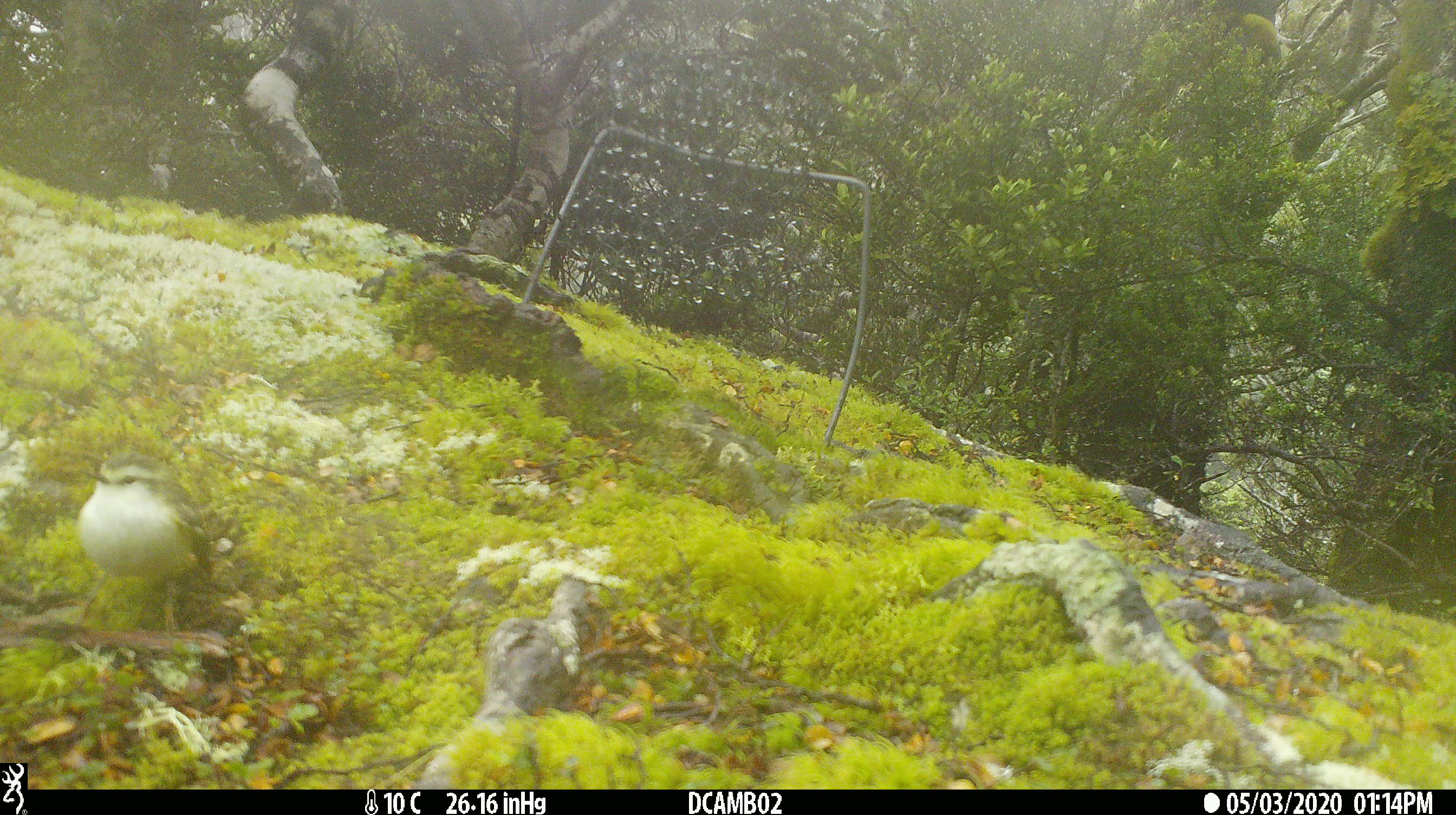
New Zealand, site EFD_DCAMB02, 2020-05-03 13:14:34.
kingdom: Animalia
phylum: Chordata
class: Aves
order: Passeriformes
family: Acanthisittidae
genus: Acanthisitta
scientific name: Acanthisitta chloris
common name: rifleman